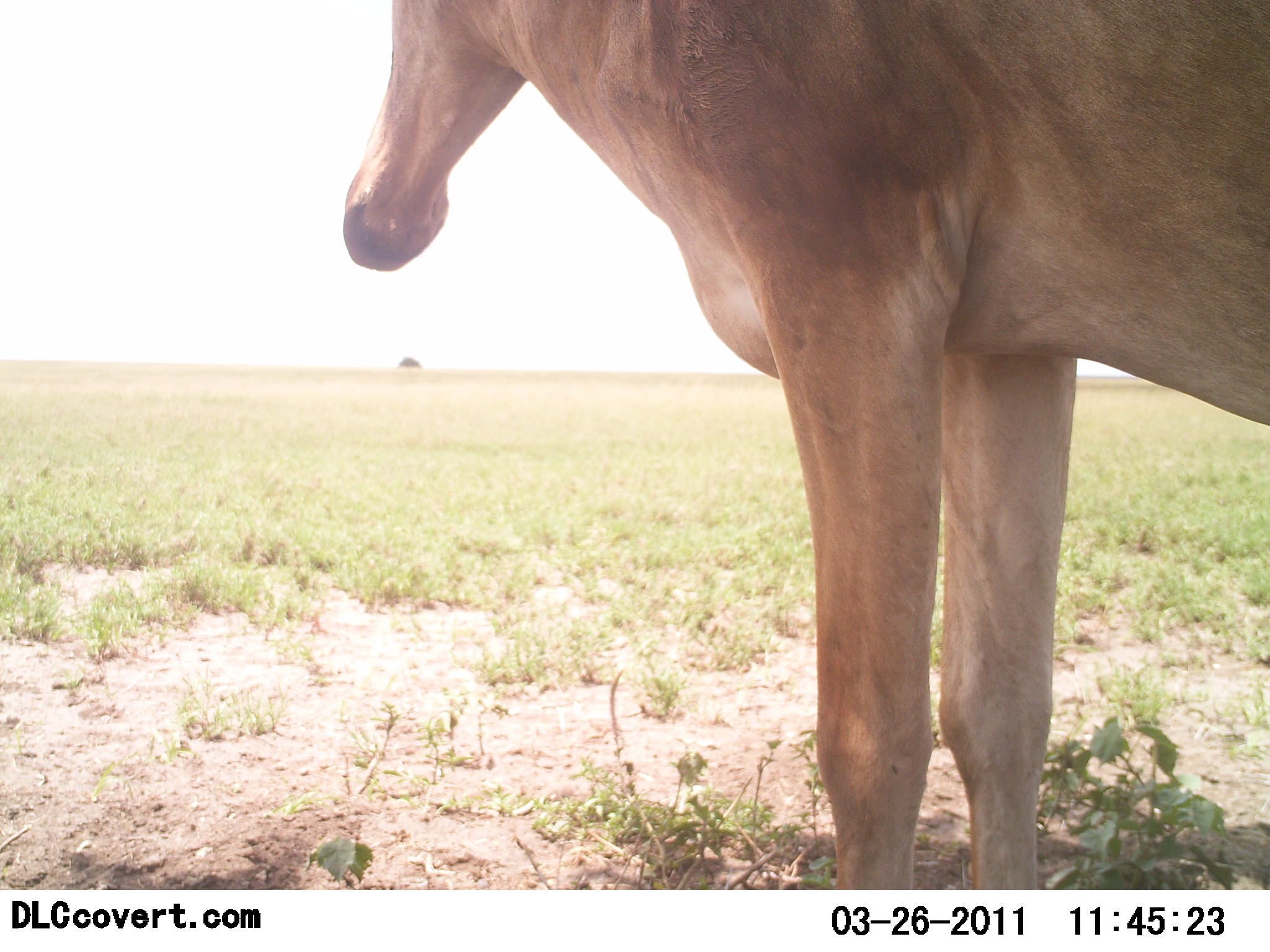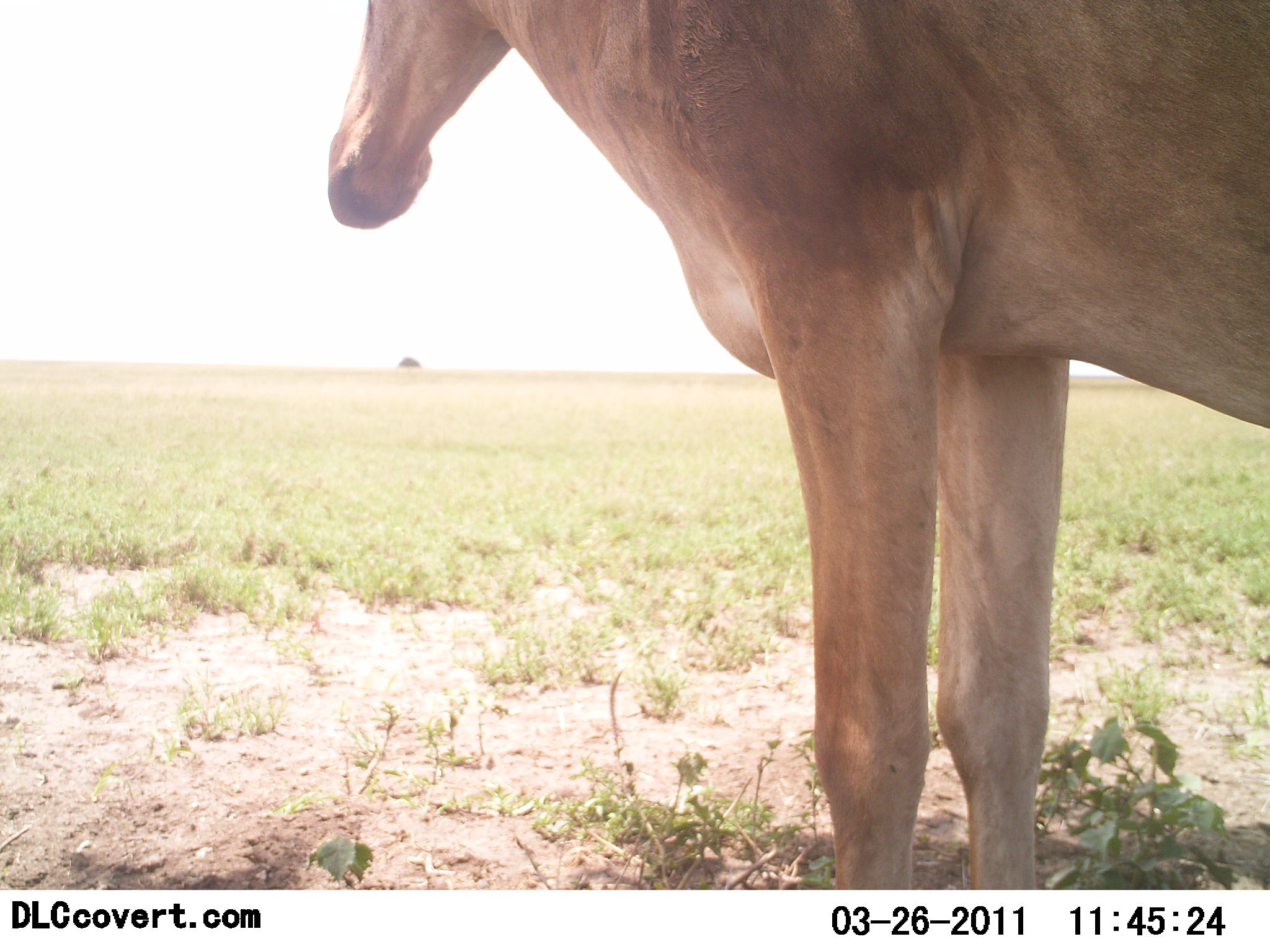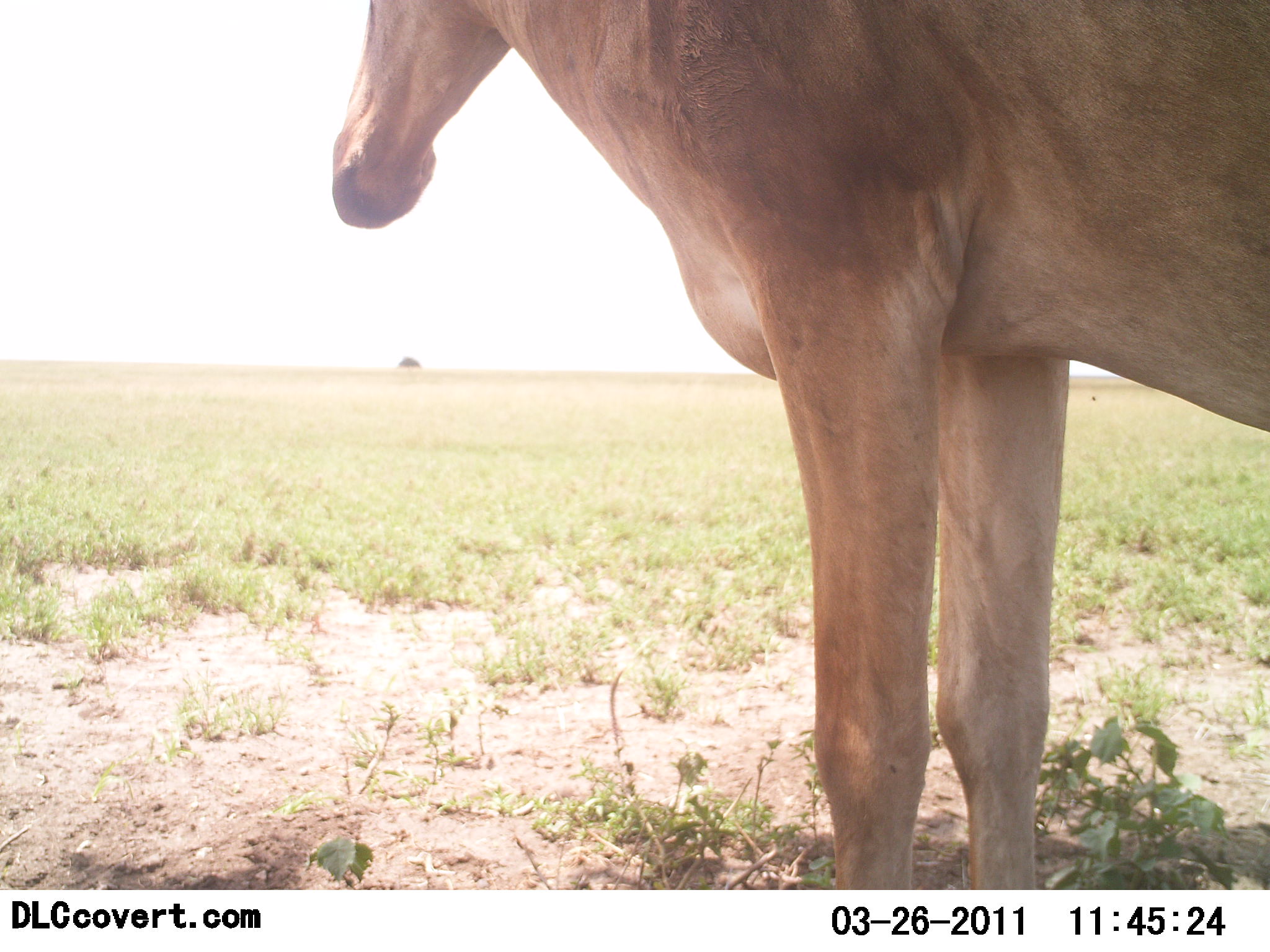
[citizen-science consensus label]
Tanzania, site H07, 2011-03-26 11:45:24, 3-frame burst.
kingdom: Animalia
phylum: Chordata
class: Mammalia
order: Artiodactyla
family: Bovidae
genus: Alcelaphus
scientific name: Alcelaphus buselaphus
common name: hartebeest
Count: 1.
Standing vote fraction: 100%.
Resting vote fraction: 0%.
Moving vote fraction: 0%.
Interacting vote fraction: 0%.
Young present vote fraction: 0%.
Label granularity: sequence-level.